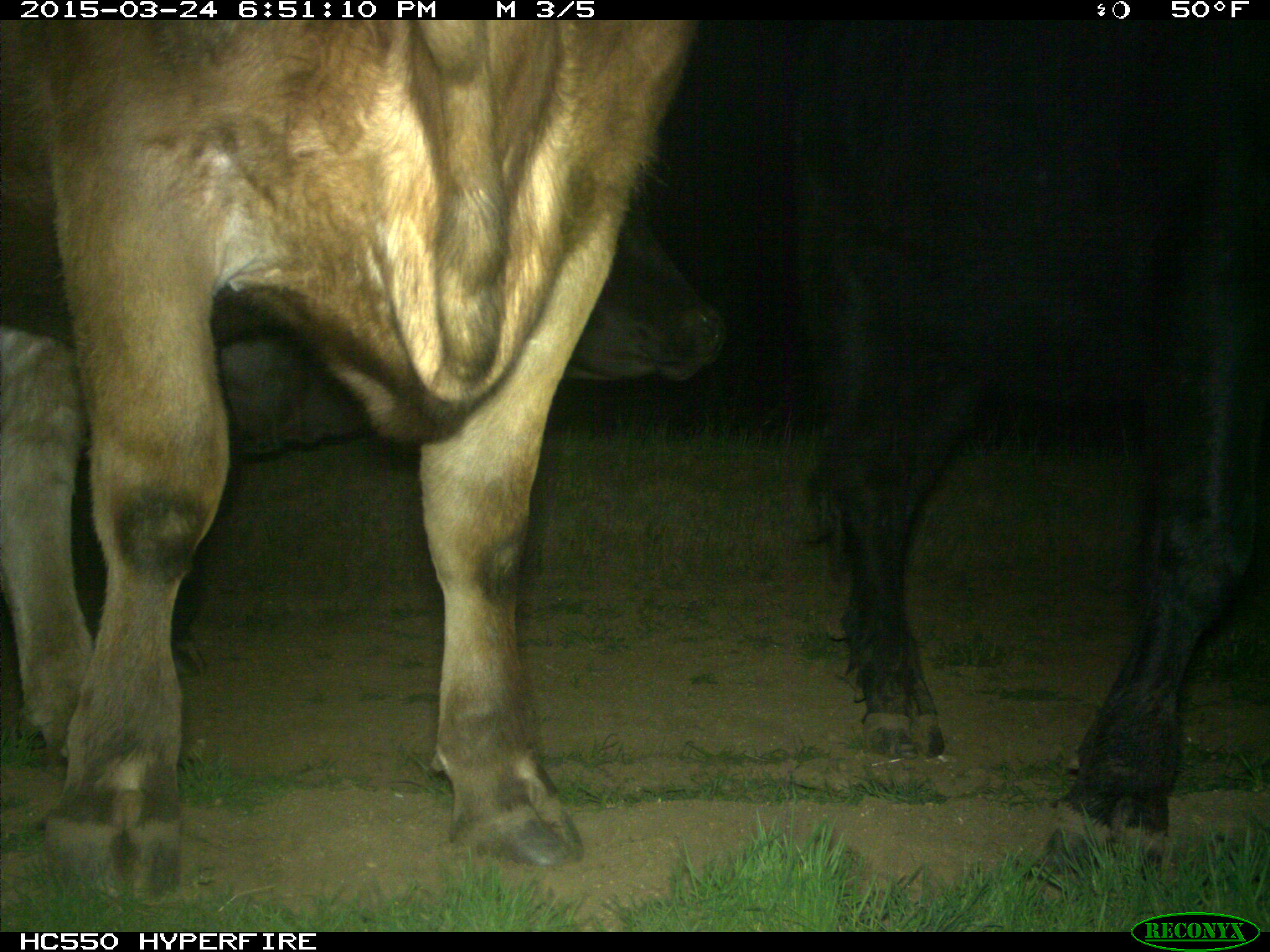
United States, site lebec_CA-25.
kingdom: Animalia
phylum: Chordata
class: Mammalia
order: Artiodactyla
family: Bovidae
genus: Bos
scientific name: Bos taurus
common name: domestic cow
Bos taurus (domestic cow).